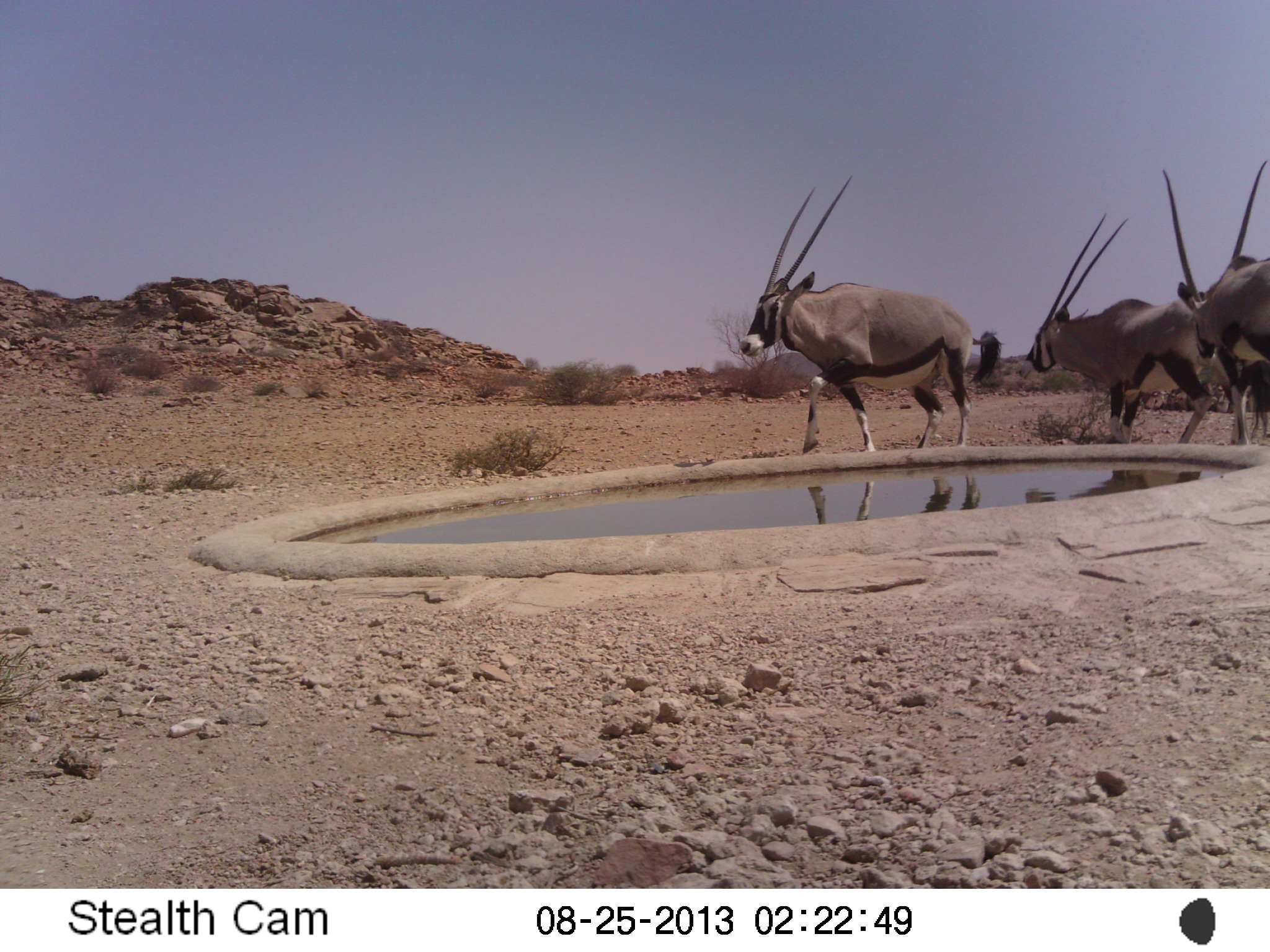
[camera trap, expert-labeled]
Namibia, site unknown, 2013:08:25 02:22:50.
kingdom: Animalia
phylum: Chordata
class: Mammalia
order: Artiodactyla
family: Bovidae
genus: Oryx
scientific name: Oryx gazella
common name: gemsbok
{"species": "Oryx gazella (gemsbok)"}